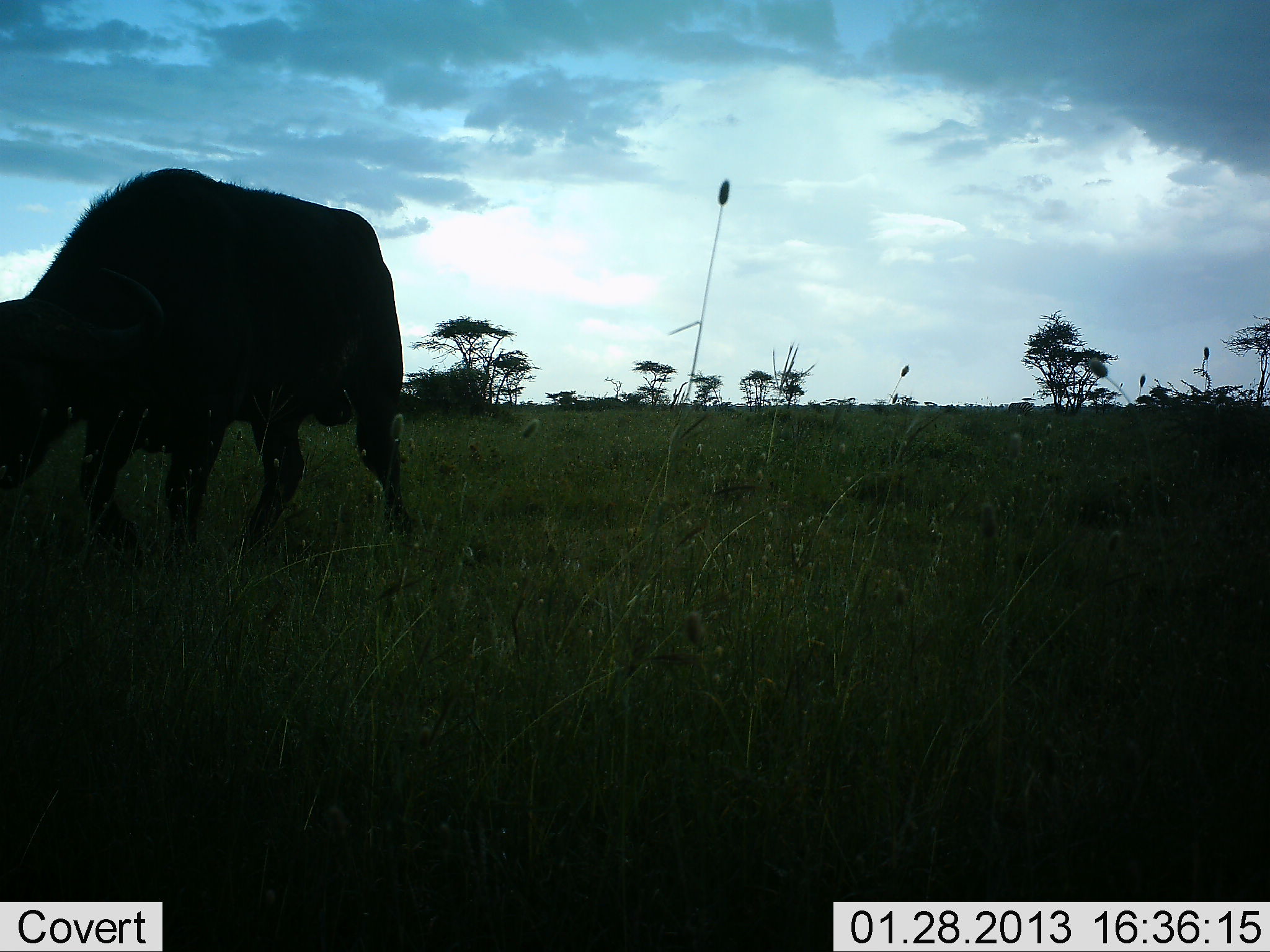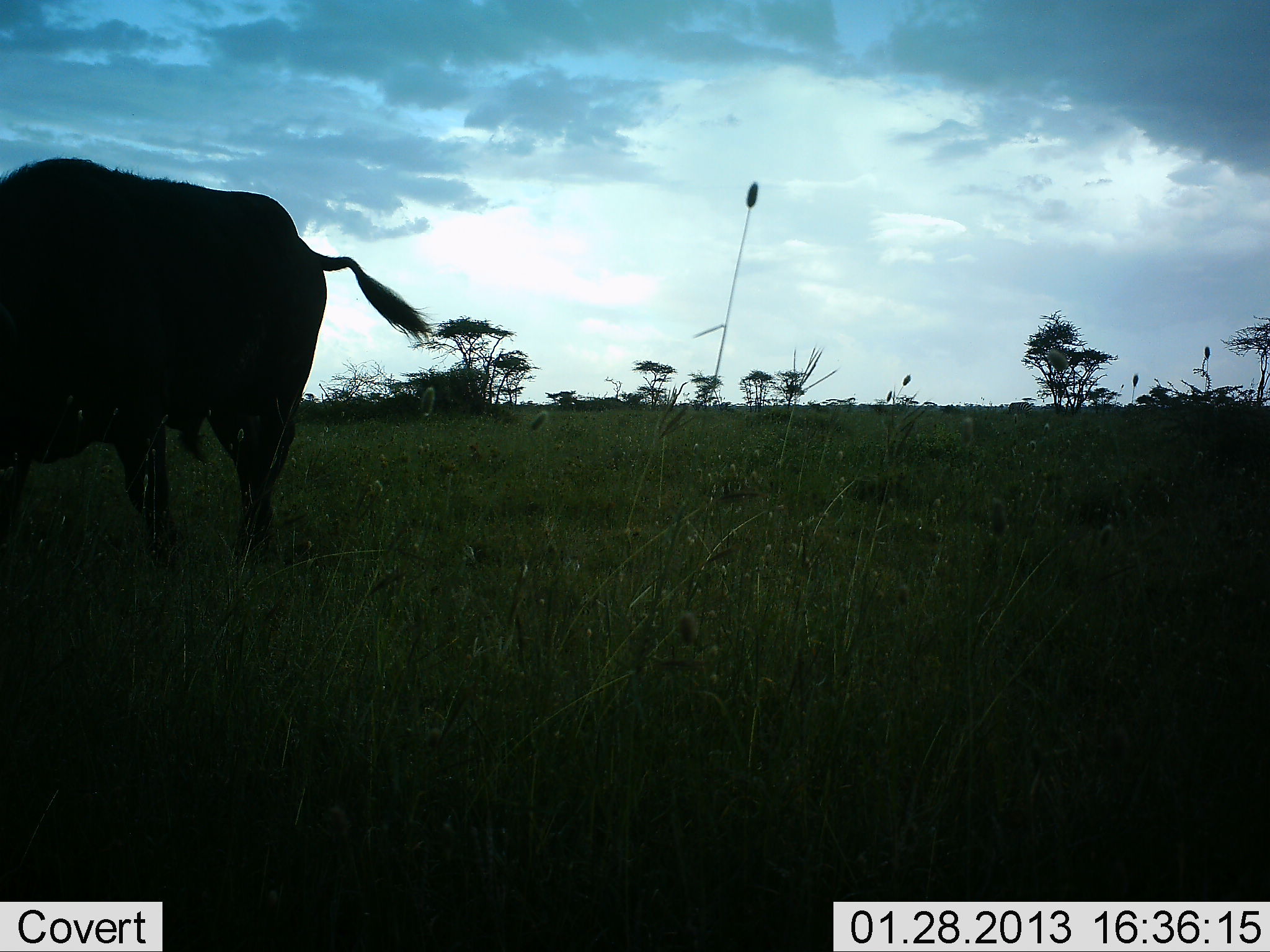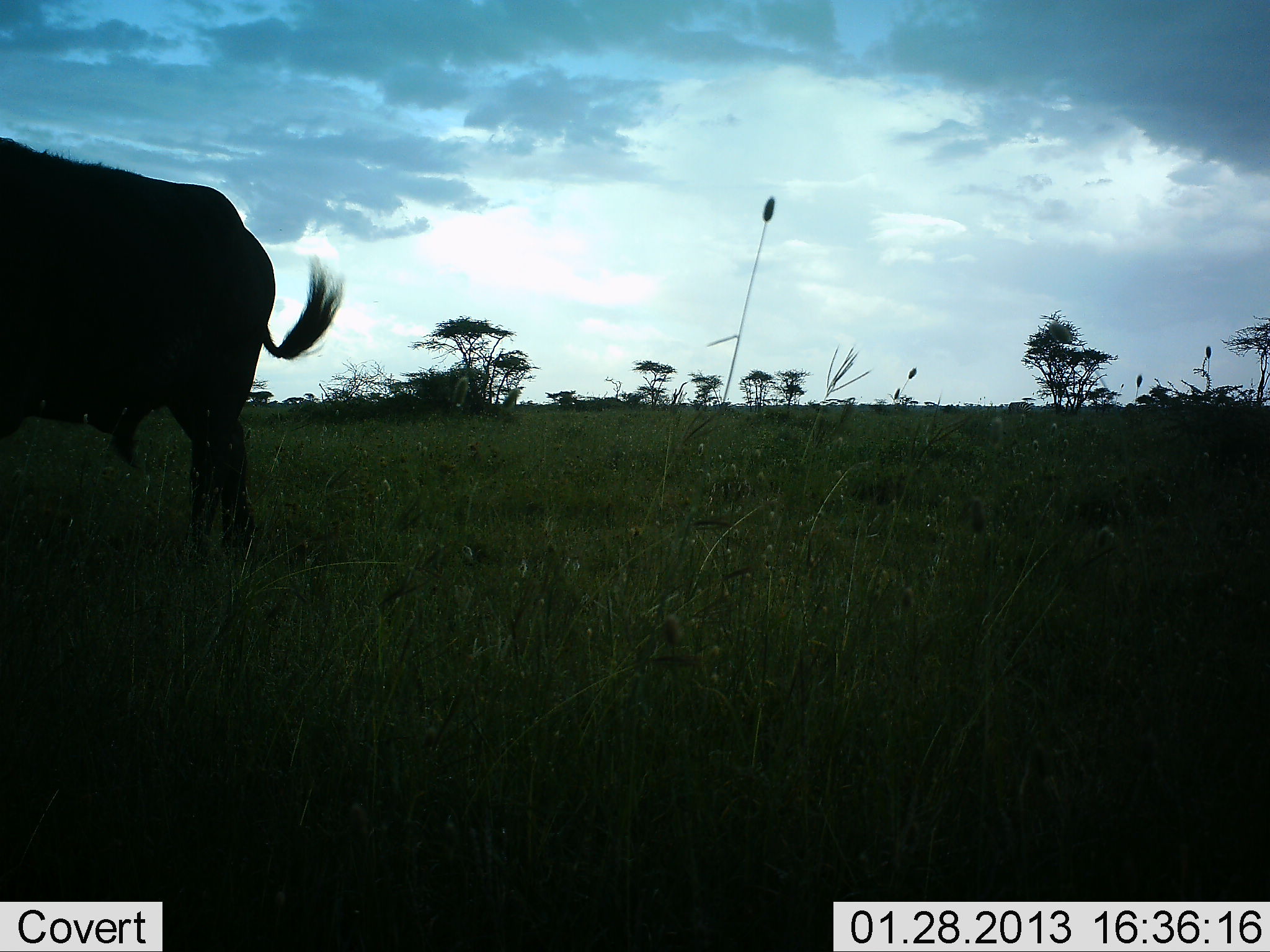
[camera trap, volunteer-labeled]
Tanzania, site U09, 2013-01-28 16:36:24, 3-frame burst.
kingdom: Animalia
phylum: Chordata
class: Mammalia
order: Artiodactyla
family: Bovidae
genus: Syncerus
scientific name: Syncerus caffer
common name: cape buffalo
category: buffalo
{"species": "buffalo (cape buffalo) (Syncerus caffer)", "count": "1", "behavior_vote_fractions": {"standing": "6%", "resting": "0%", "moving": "82%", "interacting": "0%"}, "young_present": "0%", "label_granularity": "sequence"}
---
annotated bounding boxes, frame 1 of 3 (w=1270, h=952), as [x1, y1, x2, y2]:
animal: [0, 164, 412, 567]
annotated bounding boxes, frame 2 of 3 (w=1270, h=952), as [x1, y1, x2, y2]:
animal: [0, 154, 445, 581]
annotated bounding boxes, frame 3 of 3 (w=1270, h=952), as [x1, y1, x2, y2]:
animal: [0, 131, 351, 560]